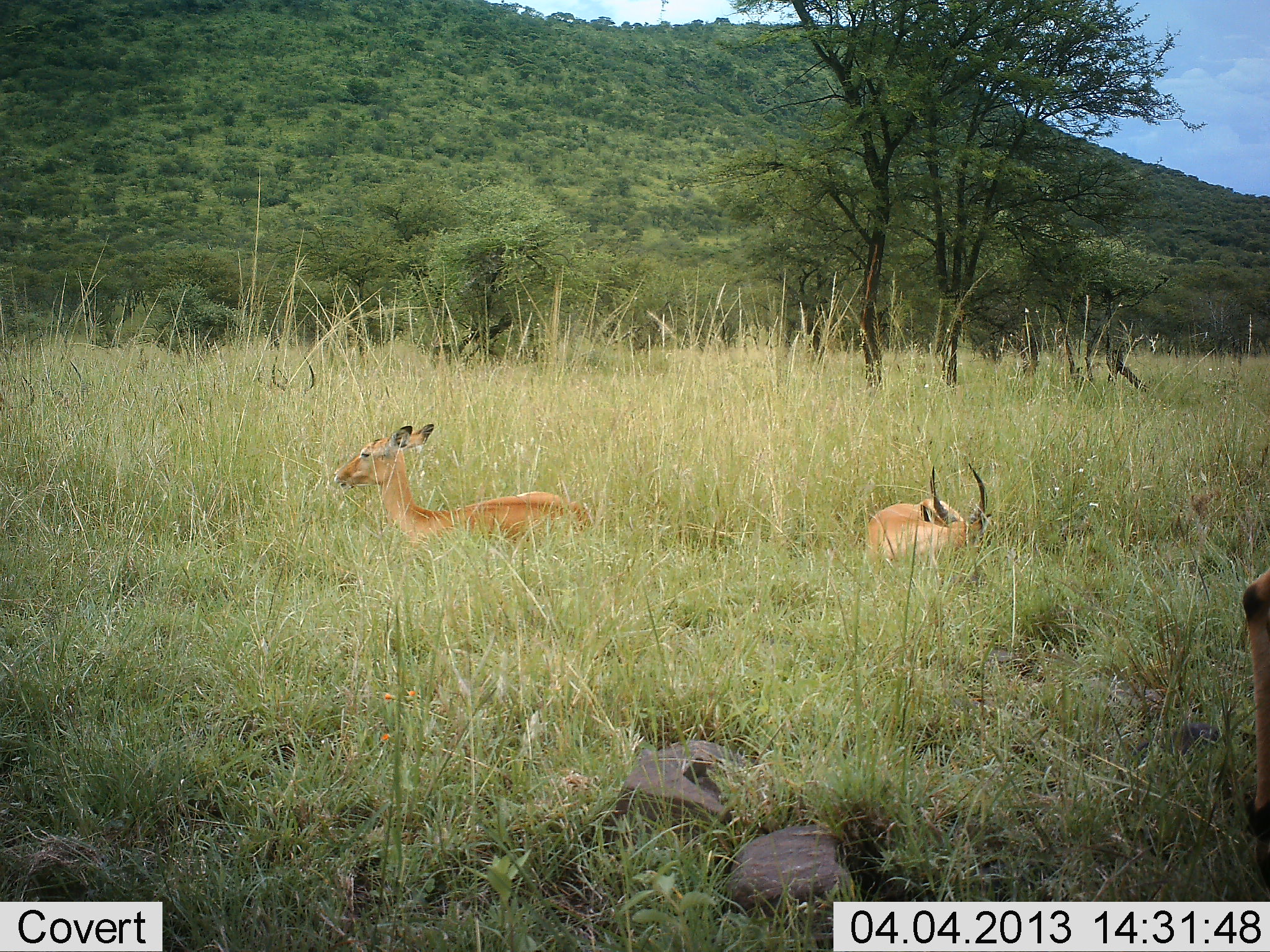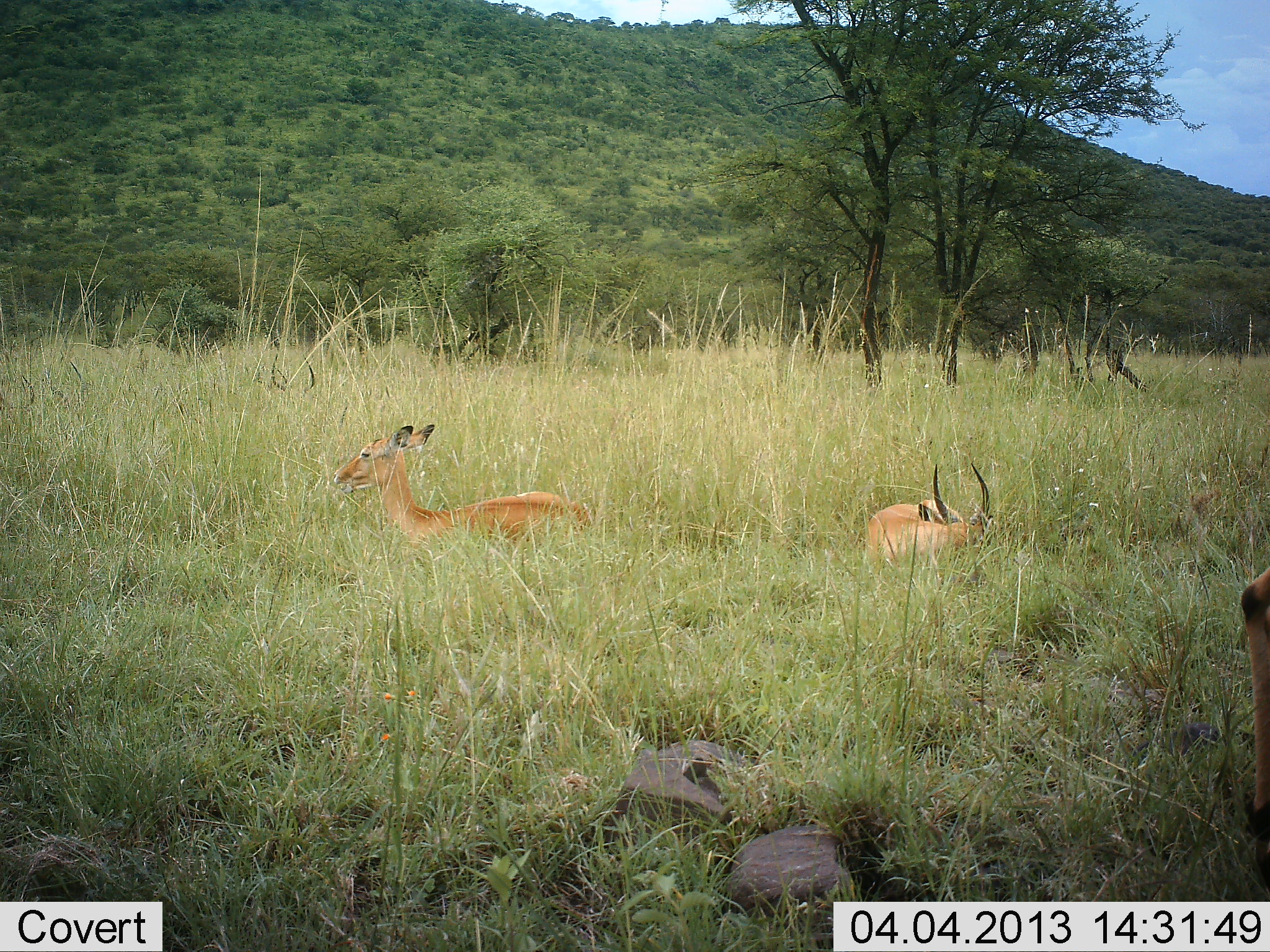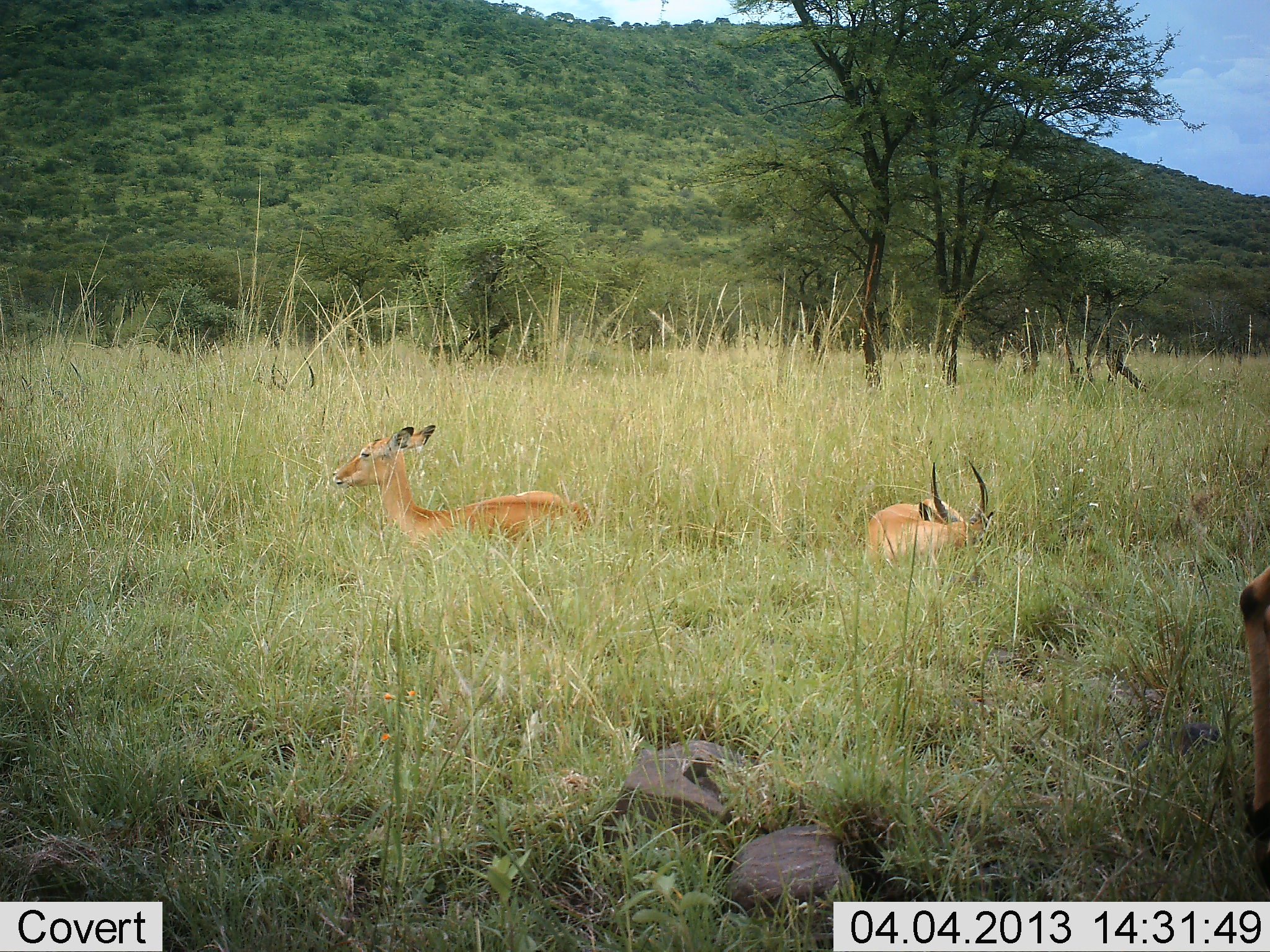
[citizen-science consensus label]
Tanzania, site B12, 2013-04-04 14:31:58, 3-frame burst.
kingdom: Animalia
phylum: Chordata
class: Mammalia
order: Artiodactyla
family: Bovidae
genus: Aepyceros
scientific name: Aepyceros melampus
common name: impala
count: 3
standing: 44%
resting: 88%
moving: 0%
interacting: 0%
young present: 0%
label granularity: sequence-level